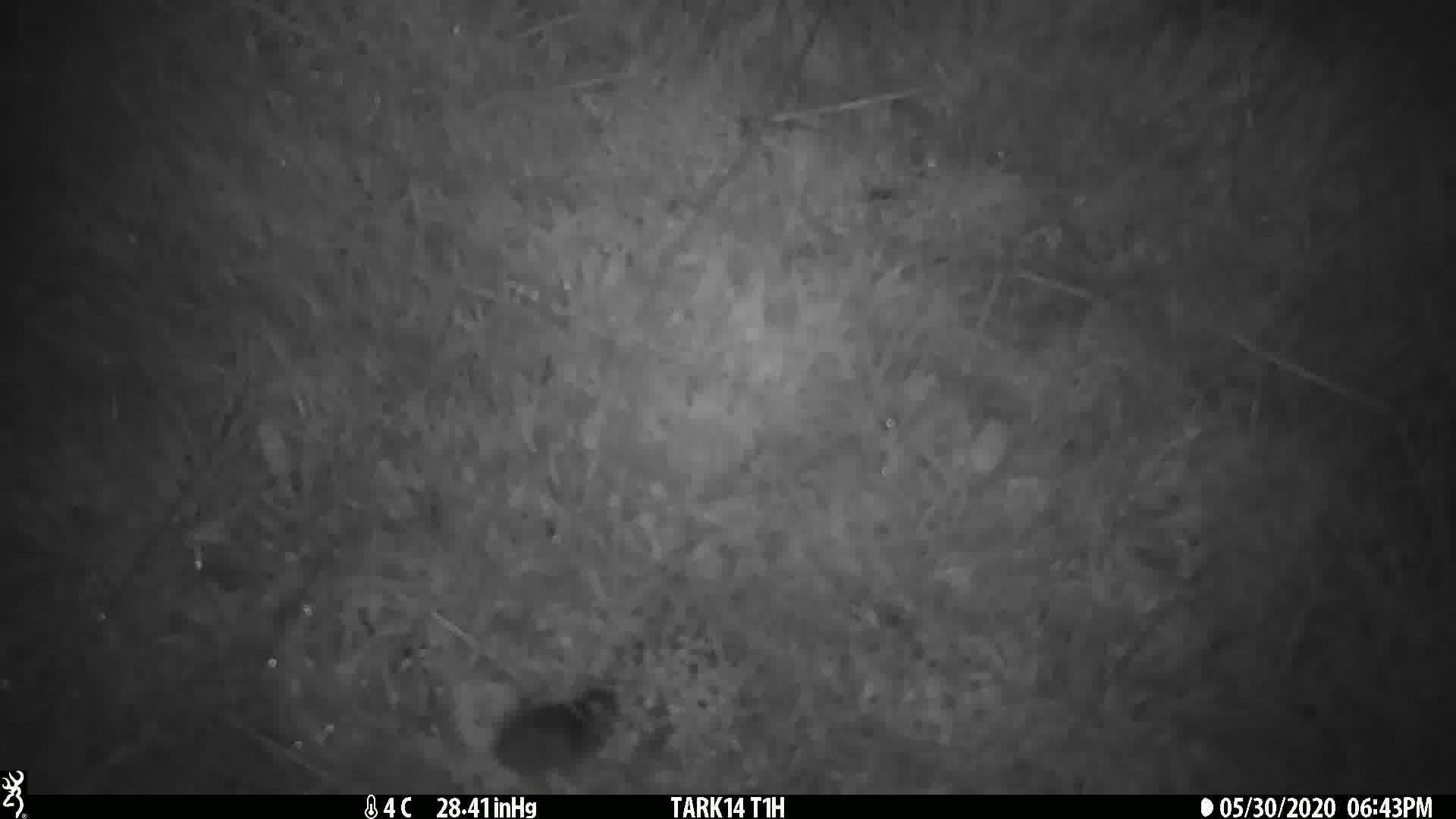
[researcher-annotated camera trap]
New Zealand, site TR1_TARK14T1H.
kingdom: Animalia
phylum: Chordata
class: Mammalia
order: Rodentia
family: Muridae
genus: Mus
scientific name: Mus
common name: mouse